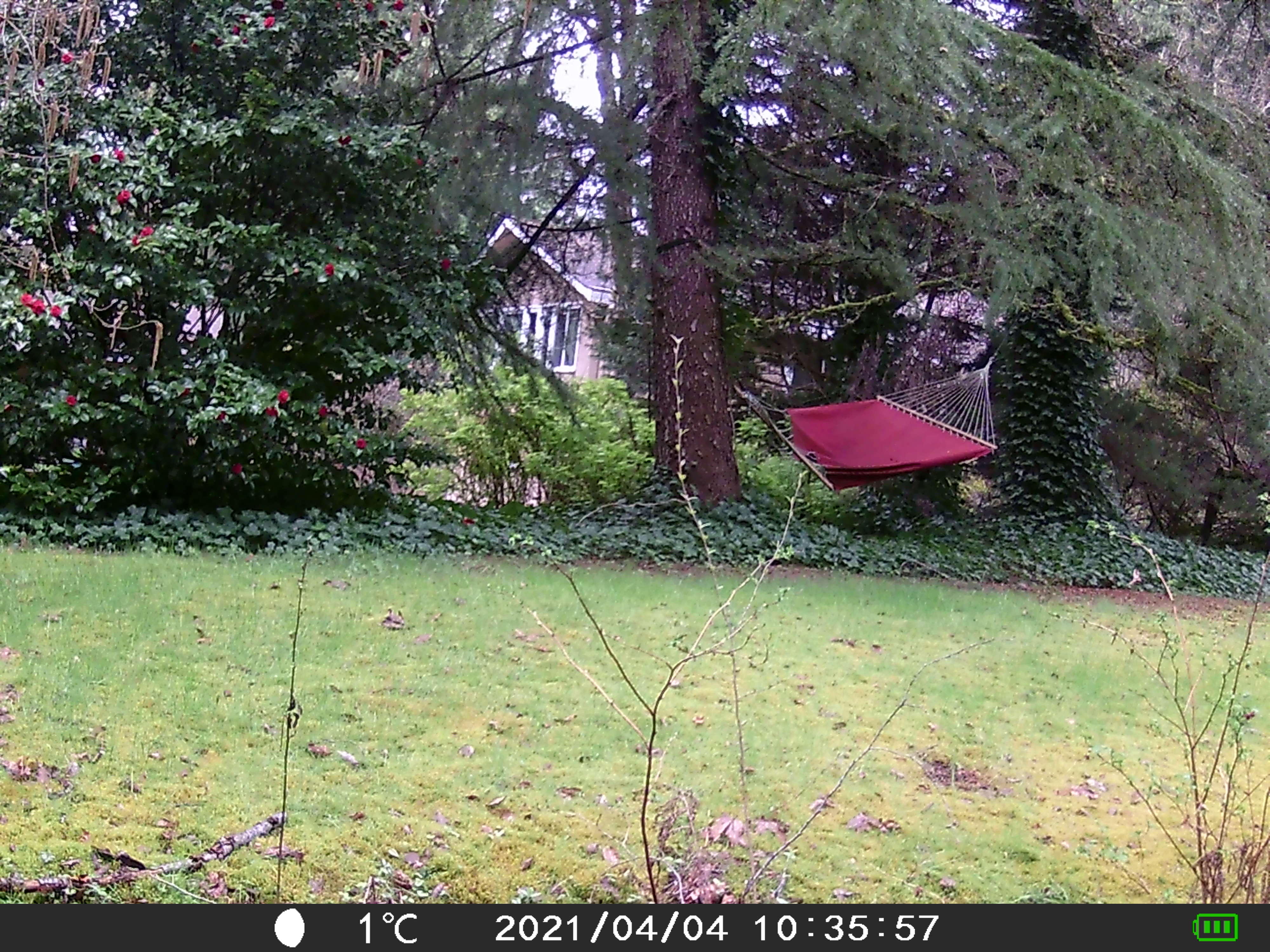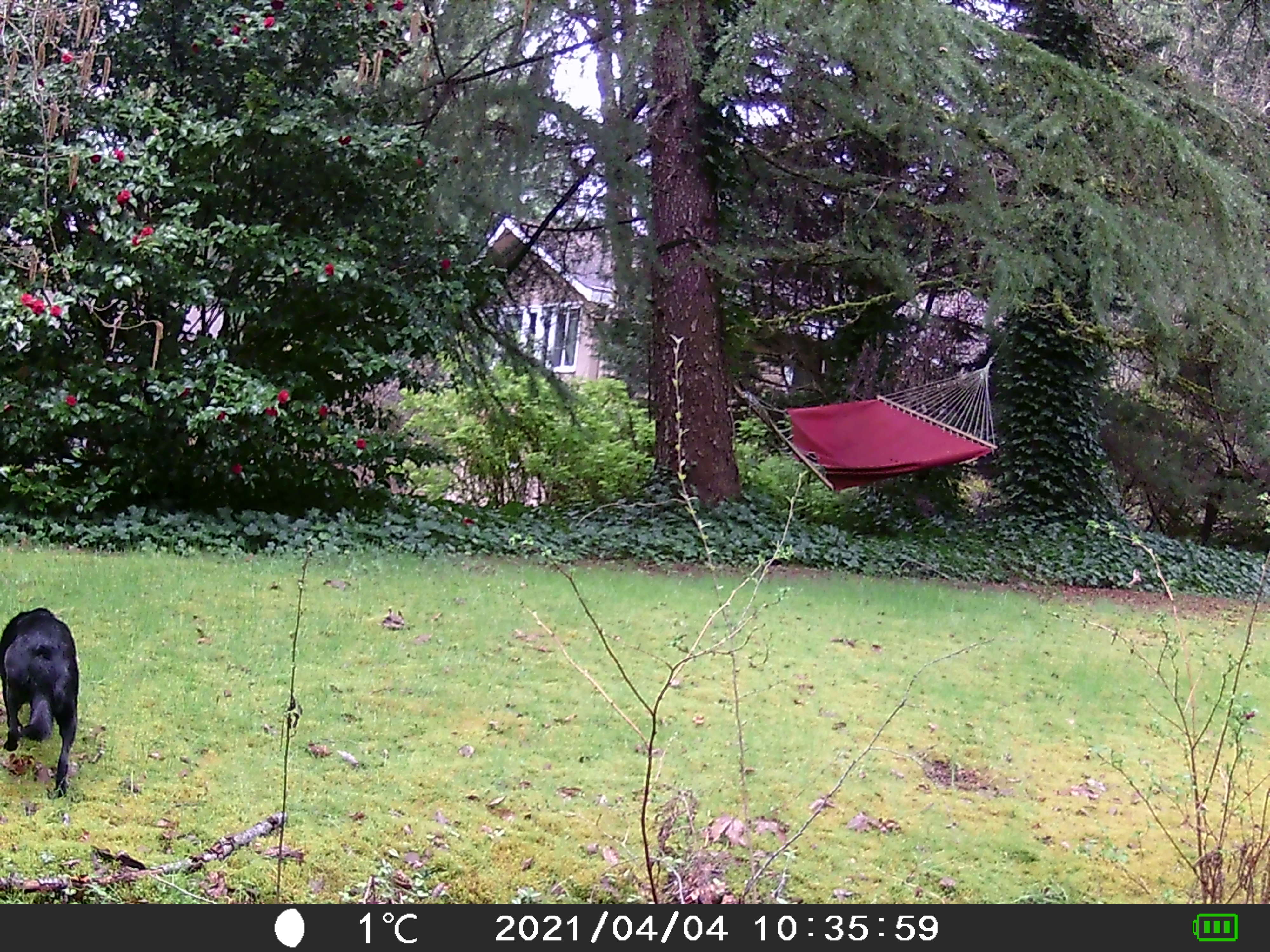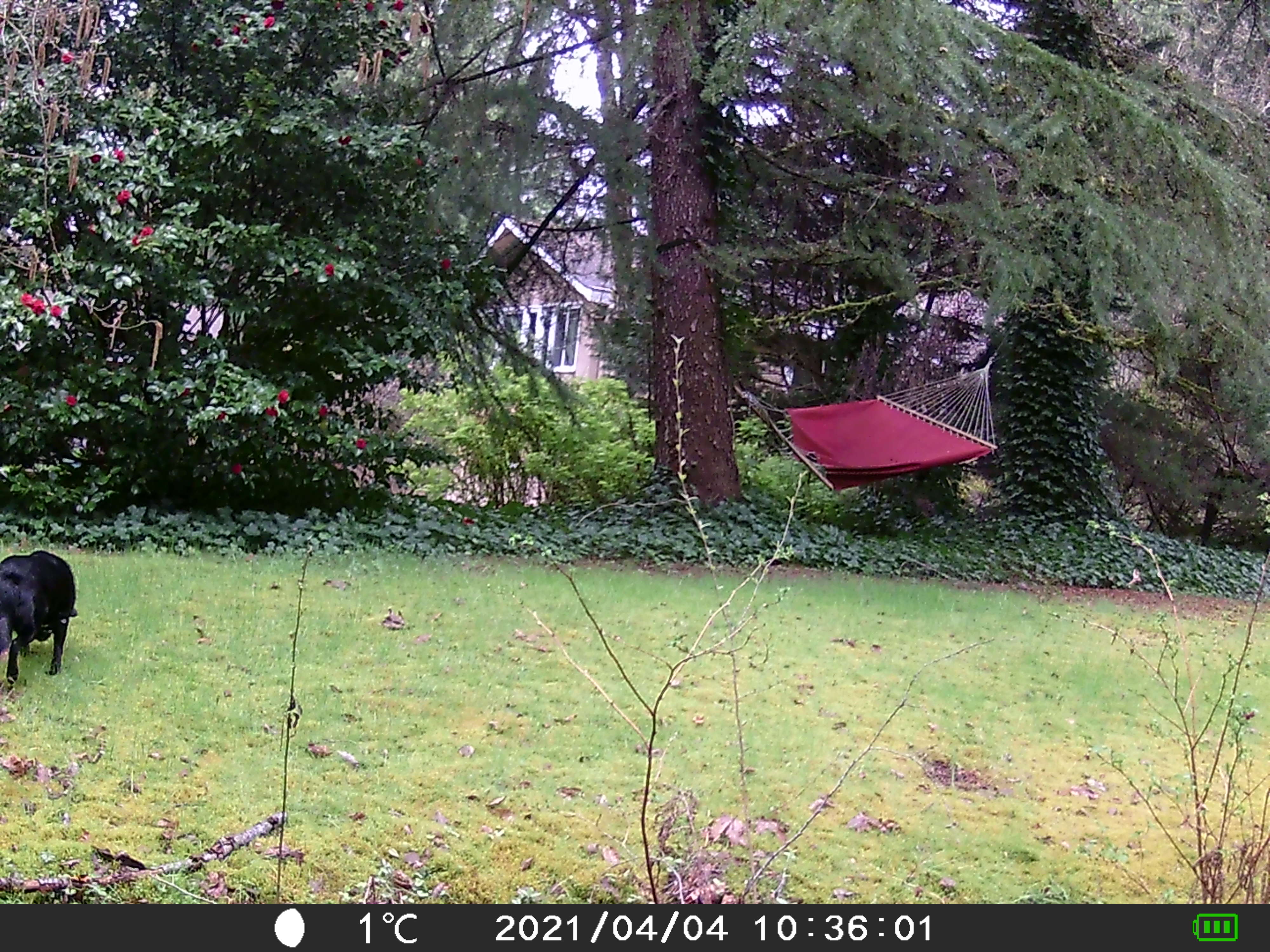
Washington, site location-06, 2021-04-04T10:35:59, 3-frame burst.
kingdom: Animalia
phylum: Chordata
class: Mammalia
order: Carnivora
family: Canidae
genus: Canis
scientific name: Canis familiaris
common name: domestic dog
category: dog